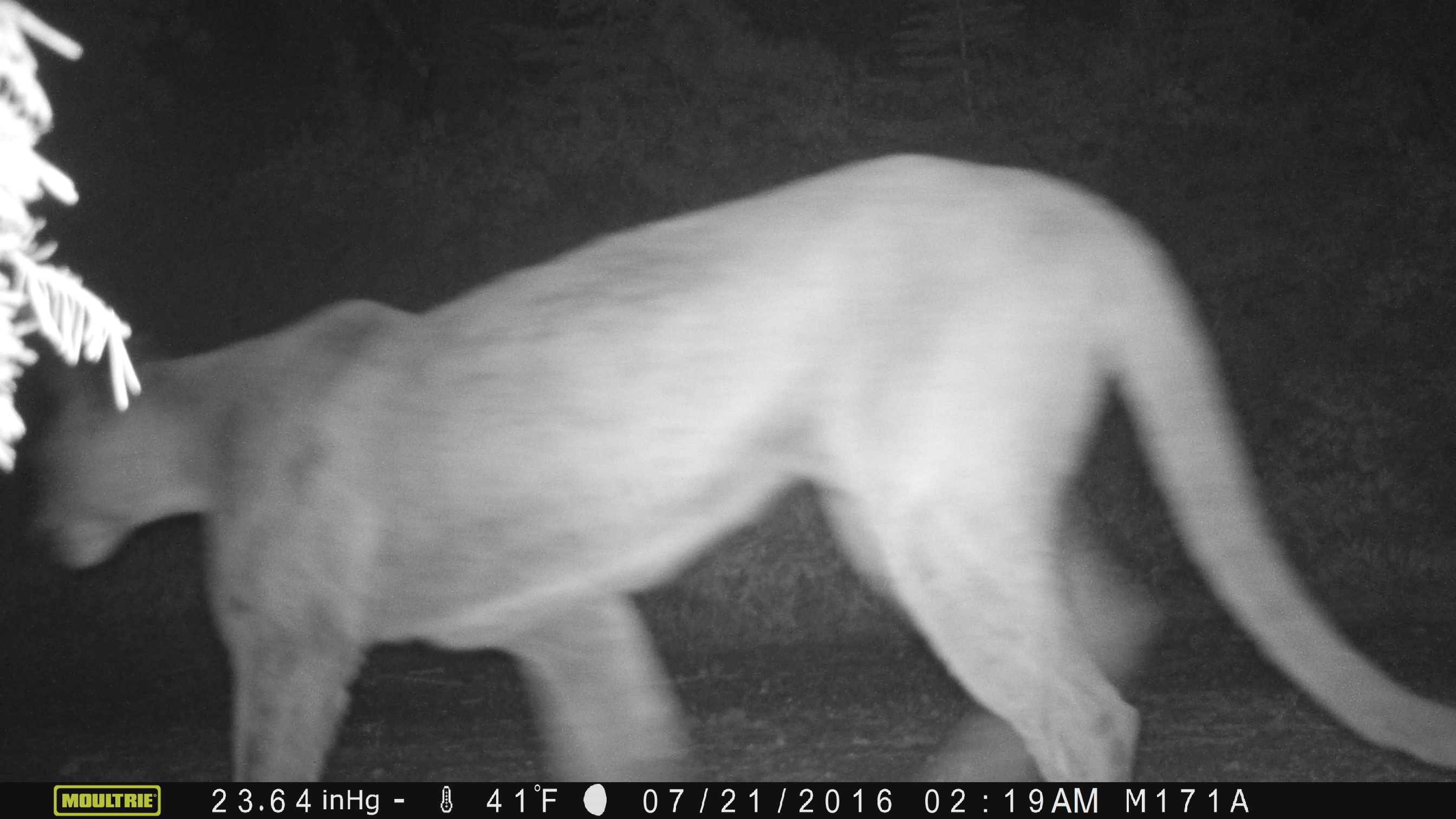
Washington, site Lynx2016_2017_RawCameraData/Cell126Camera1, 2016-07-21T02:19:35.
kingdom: Animalia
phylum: Chordata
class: Mammalia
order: Carnivora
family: Felidae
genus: Puma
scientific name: Puma concolor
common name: mountain lion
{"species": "Puma concolor (mountain lion)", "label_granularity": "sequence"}